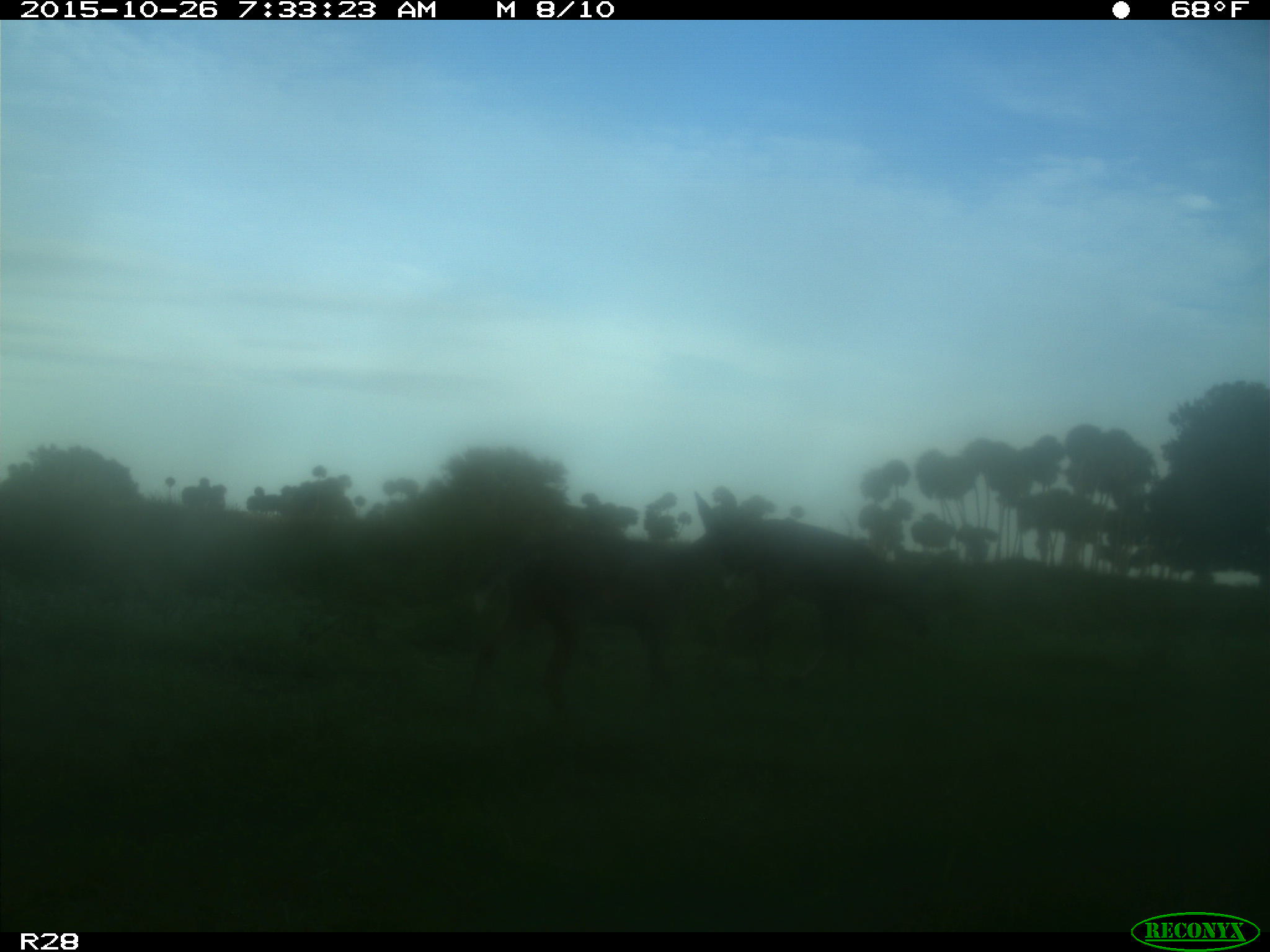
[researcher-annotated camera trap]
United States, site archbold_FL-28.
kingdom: Animalia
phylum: Chordata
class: Mammalia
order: Artiodactyla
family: Cervidae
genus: Odocoileus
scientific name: Odocoileus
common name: deer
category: unidentified deer